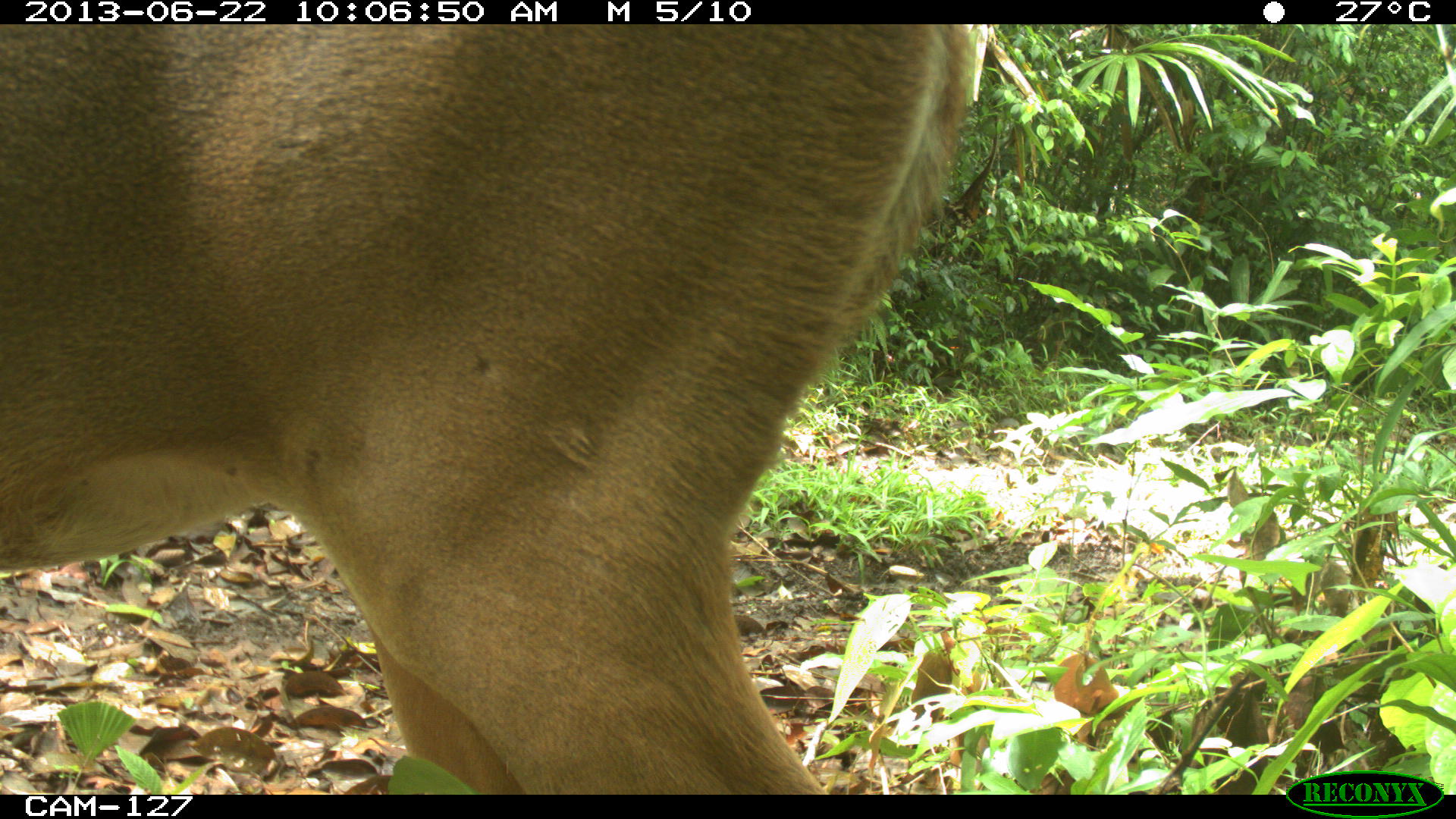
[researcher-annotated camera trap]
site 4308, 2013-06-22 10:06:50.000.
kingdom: Animalia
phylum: Chordata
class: Mammalia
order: Artiodactyla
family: Cervidae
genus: Odocoileus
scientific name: Odocoileus virginianus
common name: white-tailed deer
Odocoileus virginianus (white-tailed deer), count 1.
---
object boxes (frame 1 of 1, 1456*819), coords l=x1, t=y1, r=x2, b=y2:
odocoileus virginianus: l=0, t=24, r=972, b=795